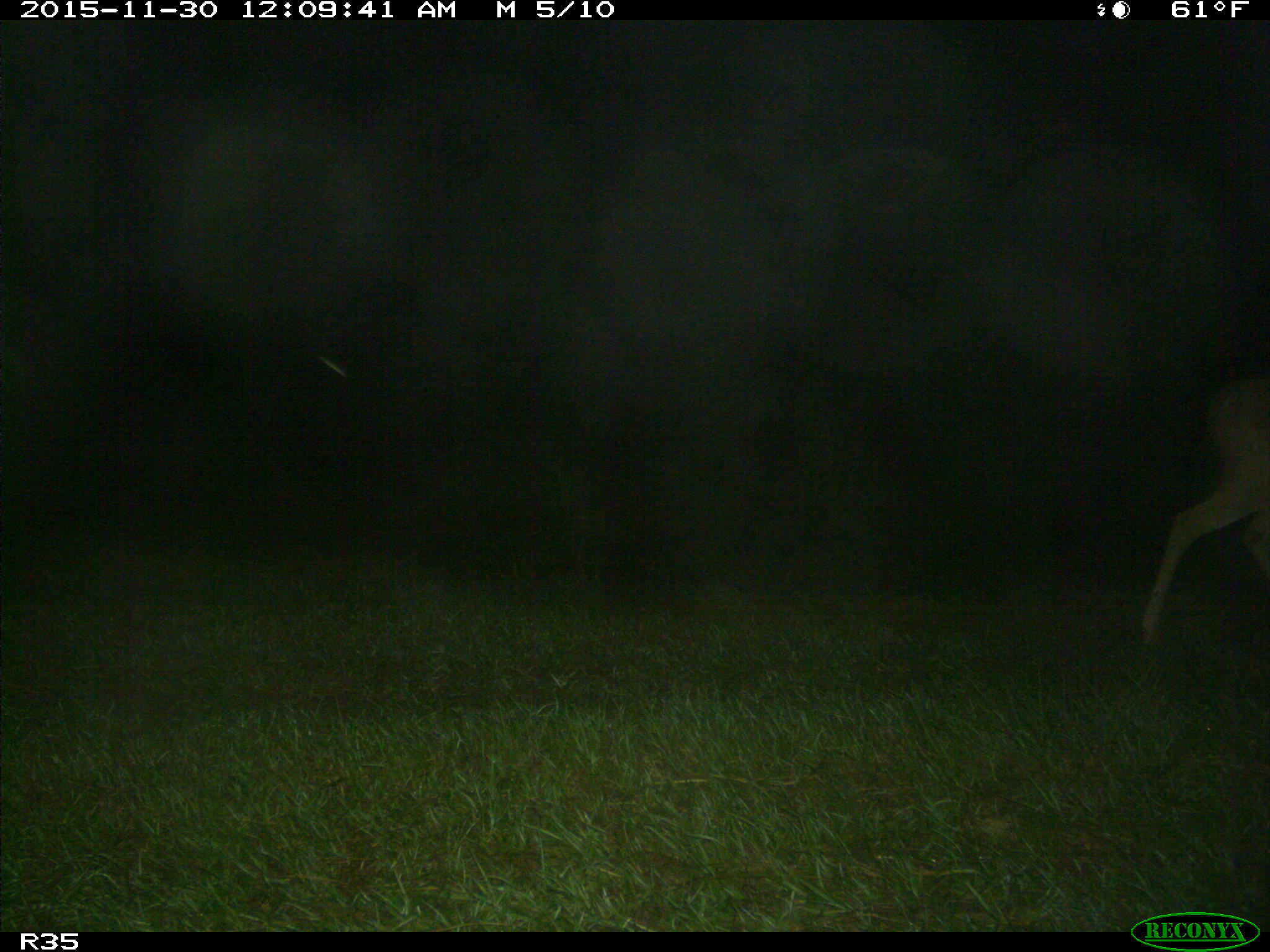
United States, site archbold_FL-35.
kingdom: Animalia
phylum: Chordata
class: Mammalia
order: Artiodactyla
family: Cervidae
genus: Odocoileus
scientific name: Odocoileus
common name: deer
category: unidentified deer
Unidentified deer (deer) (Odocoileus).